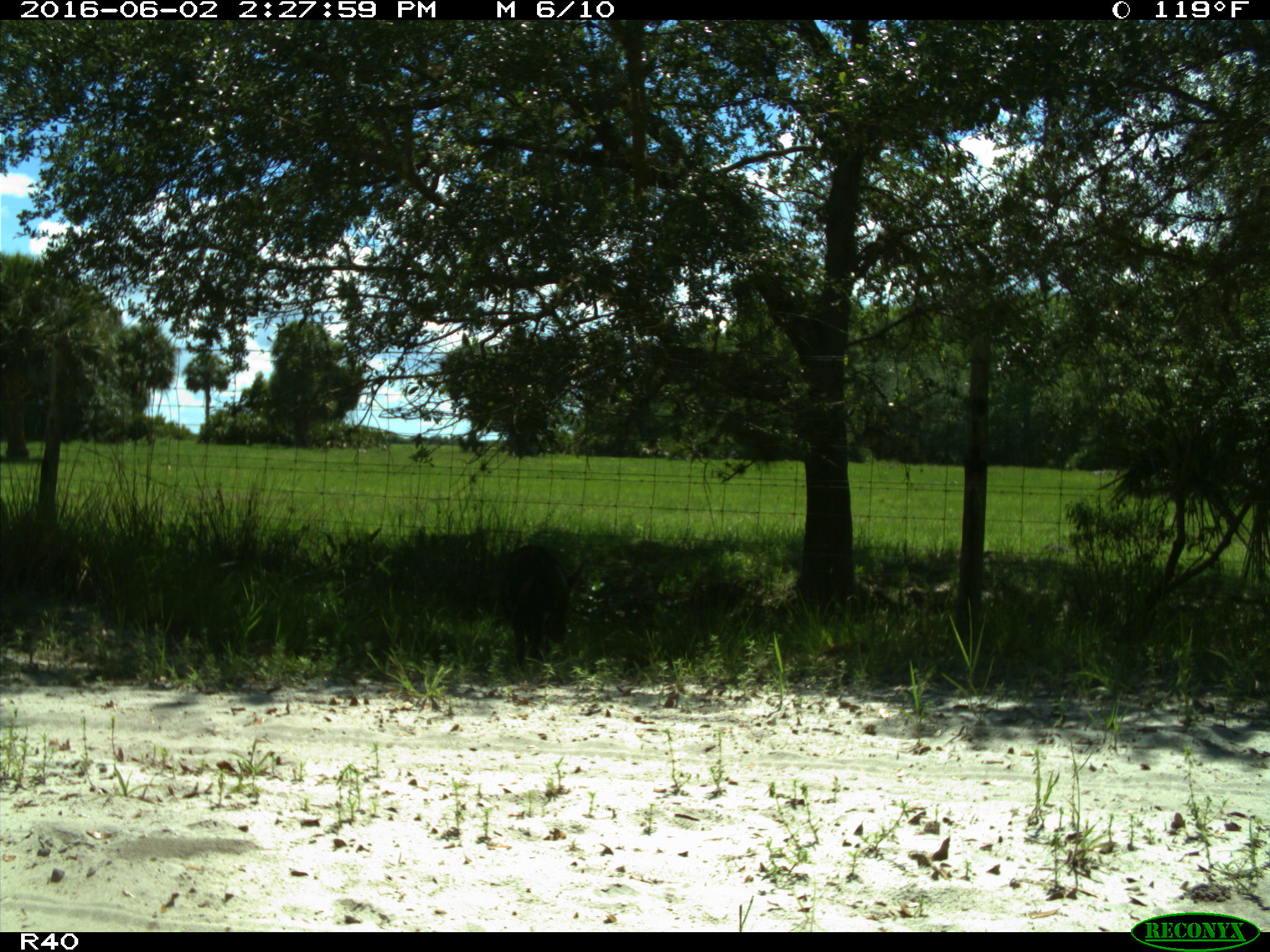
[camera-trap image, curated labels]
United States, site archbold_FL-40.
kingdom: Animalia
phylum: Chordata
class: Mammalia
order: Artiodactyla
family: Suidae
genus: Sus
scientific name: Sus scrofa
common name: wild boar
Sus scrofa (wild boar).